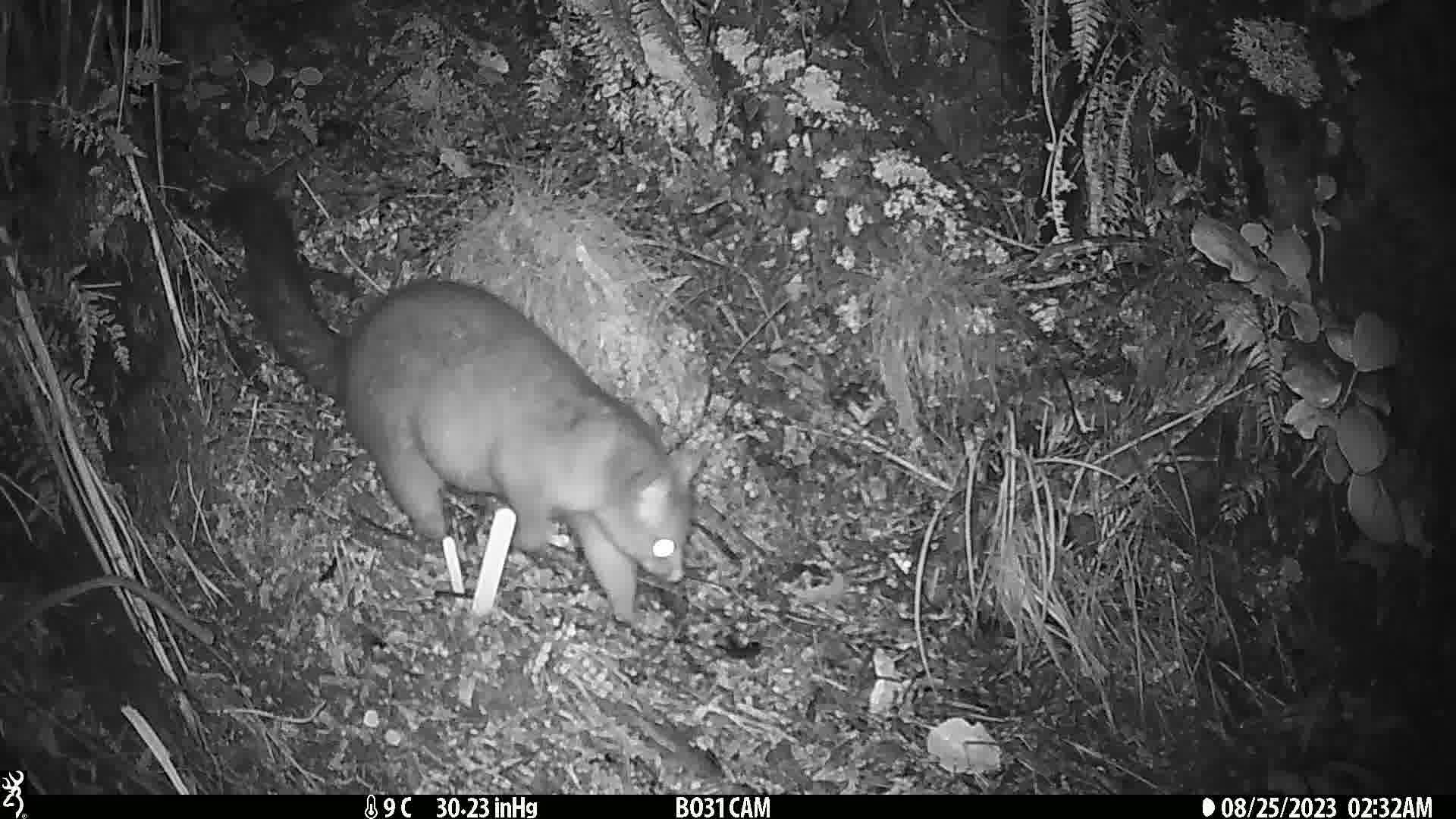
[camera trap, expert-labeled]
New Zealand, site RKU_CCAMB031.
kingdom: Animalia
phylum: Chordata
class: Mammalia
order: Diprotodontia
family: Phalangeridae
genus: Trichosurus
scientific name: Trichosurus vulpecula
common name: common brushtail possum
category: possum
Possum (common brushtail possum) (Trichosurus vulpecula).